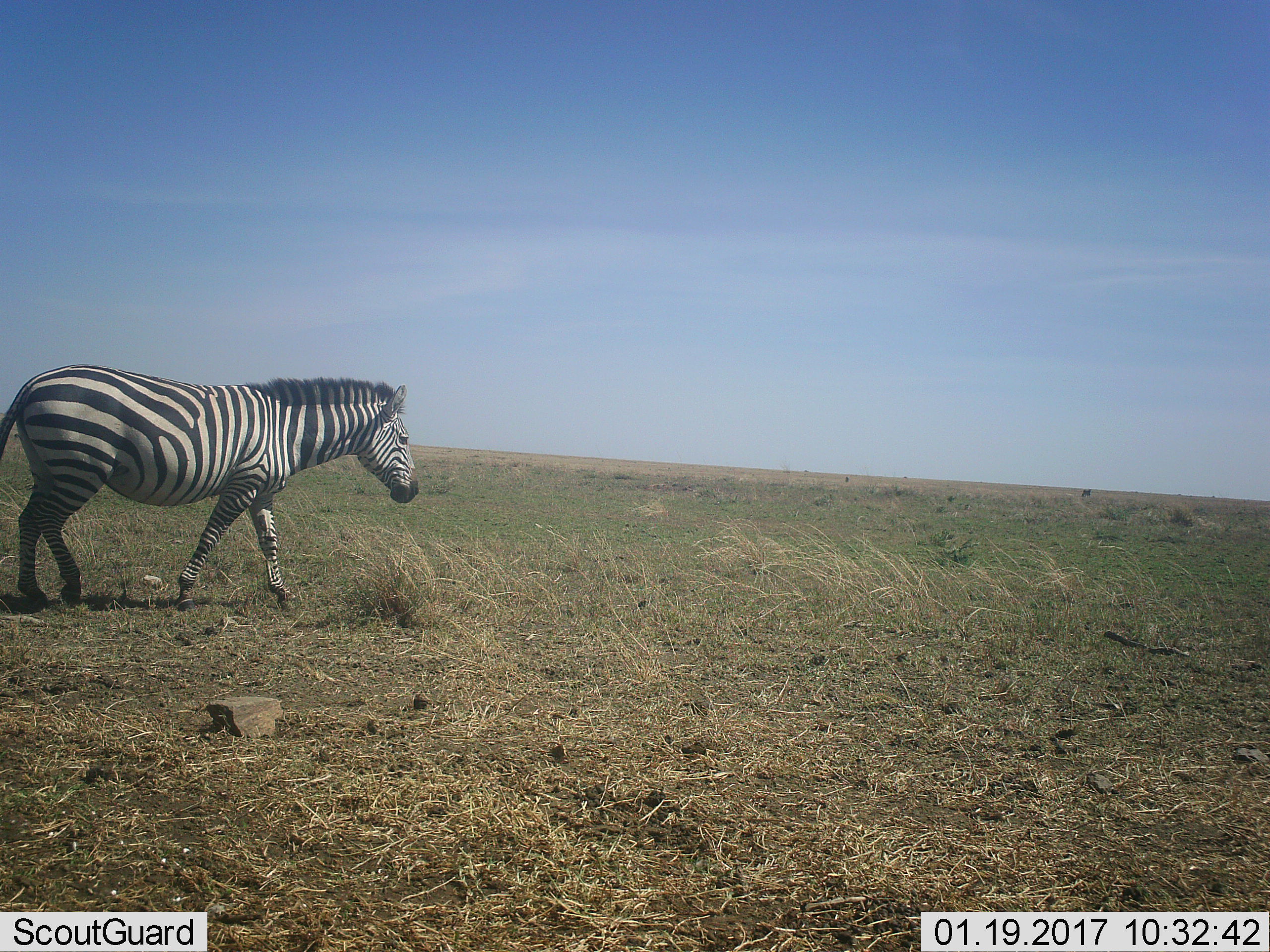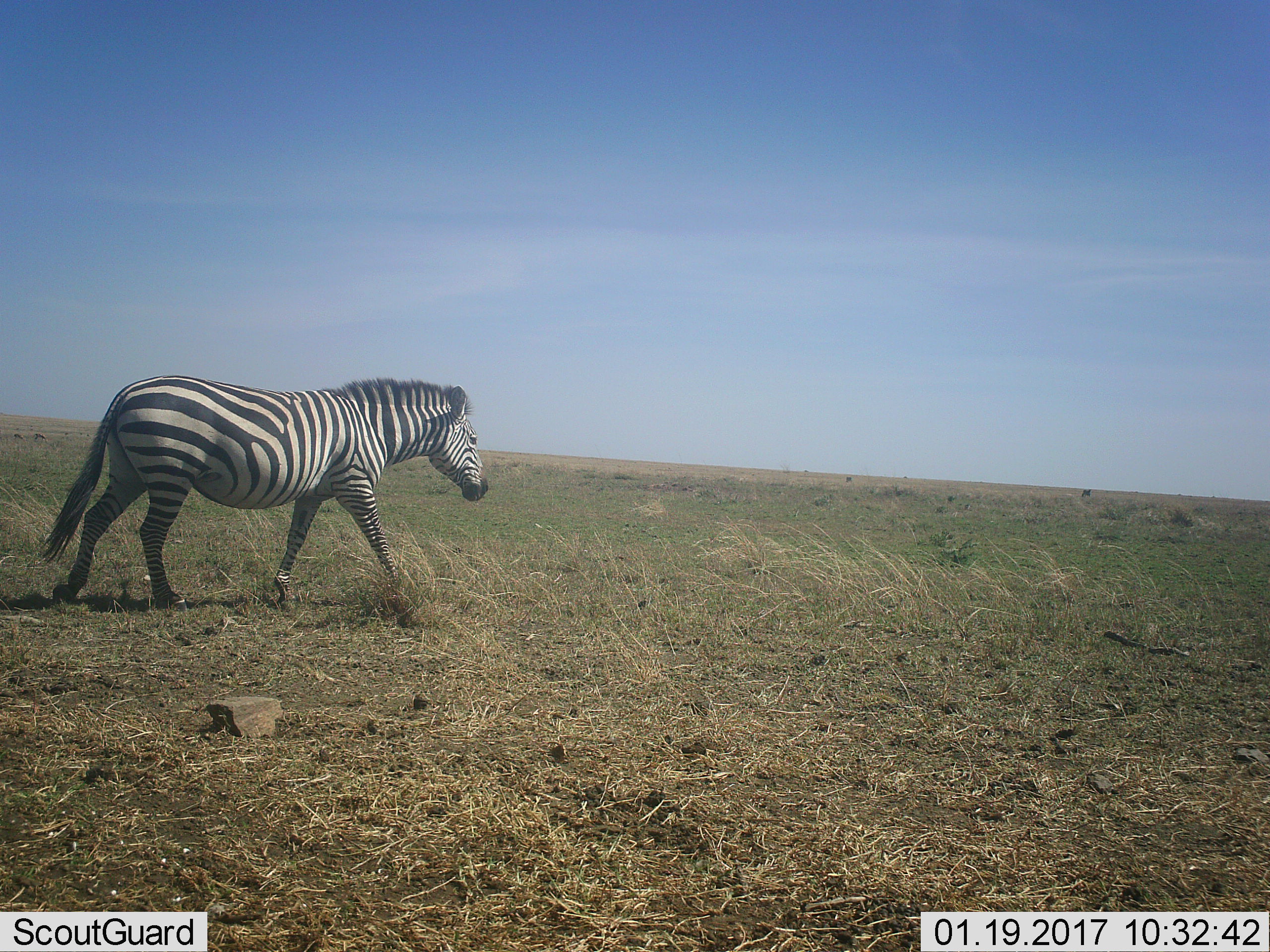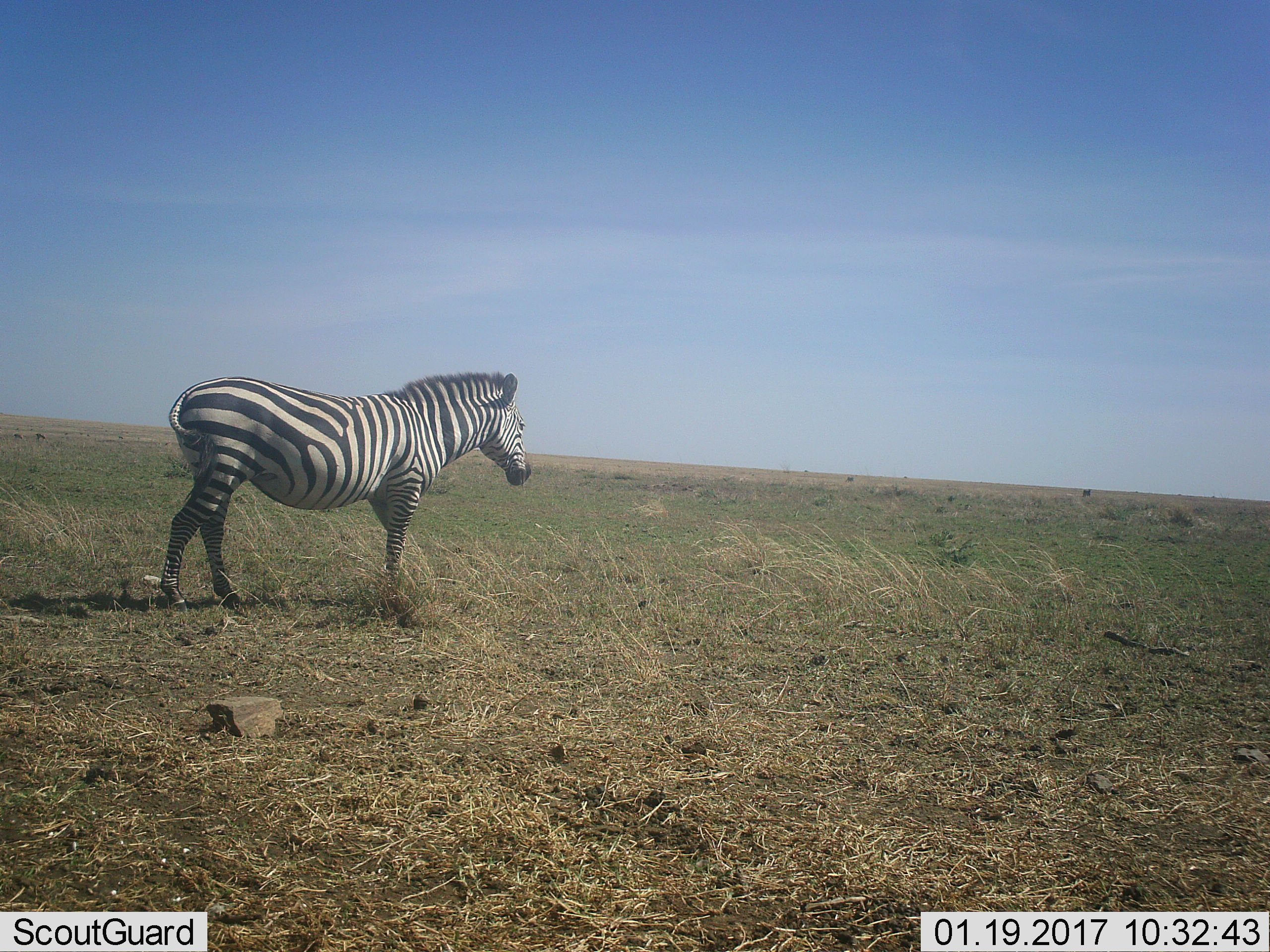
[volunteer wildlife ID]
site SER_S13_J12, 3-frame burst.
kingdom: Animalia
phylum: Chordata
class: Mammalia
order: Perissodactyla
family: Equidae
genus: Equus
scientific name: Equus quagga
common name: plains zebra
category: zebraplains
Zebraplains (plains zebra) (Equus quagga), count 1. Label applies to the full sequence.